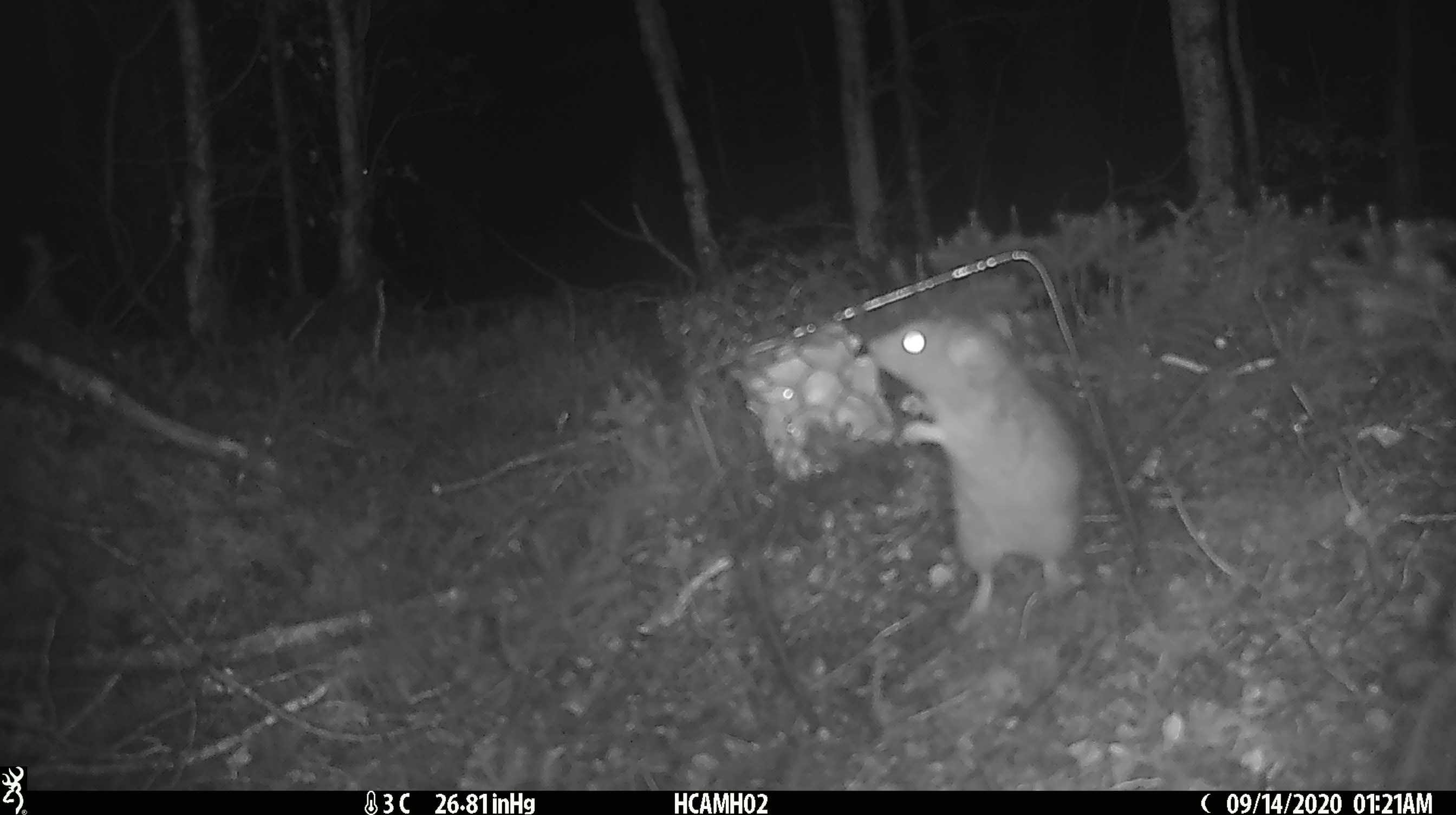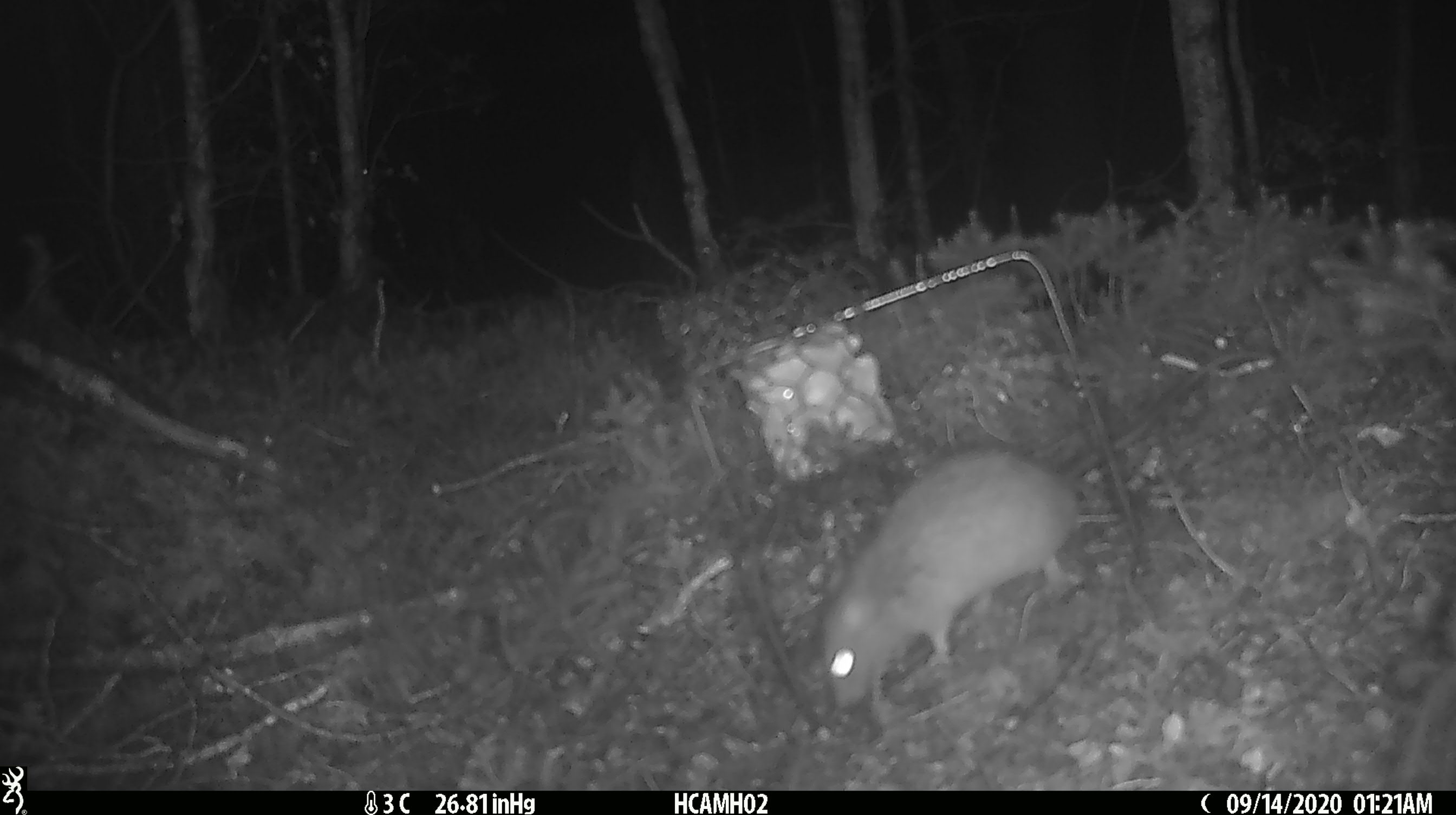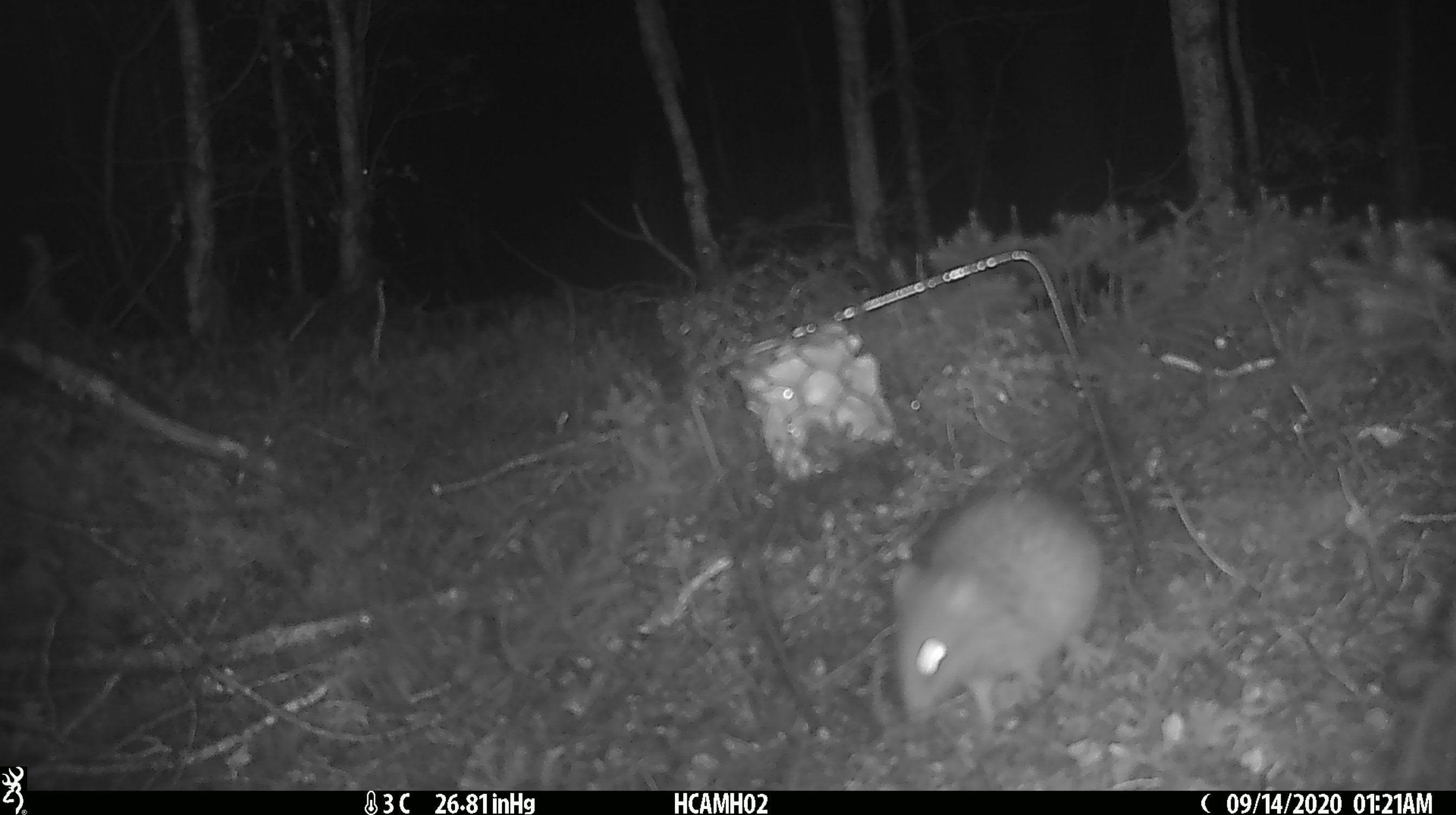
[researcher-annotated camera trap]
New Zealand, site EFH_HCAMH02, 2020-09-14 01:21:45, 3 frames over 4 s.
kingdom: Animalia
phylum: Chordata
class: Mammalia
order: Rodentia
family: Muridae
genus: Rattus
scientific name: Rattus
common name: rat